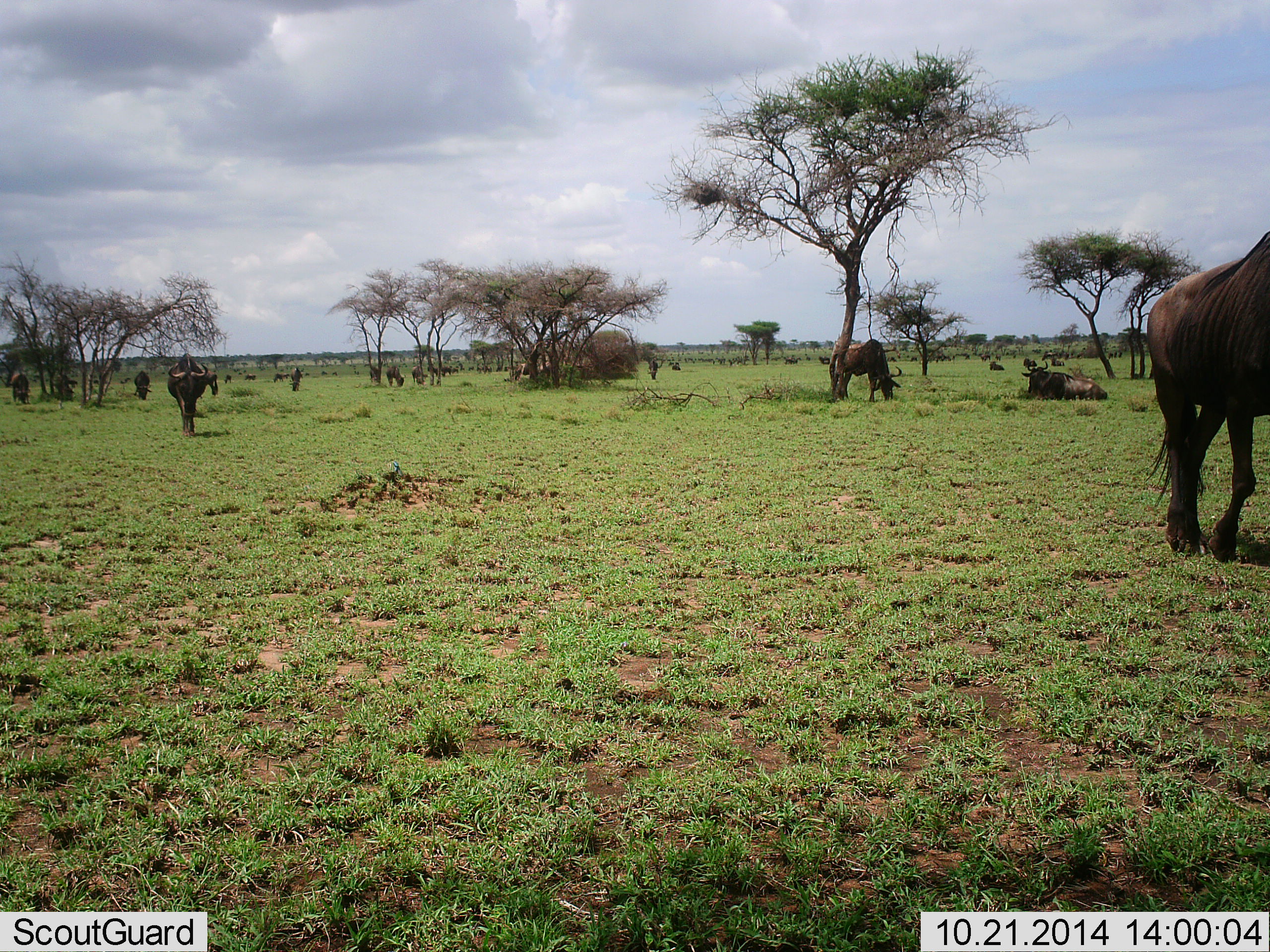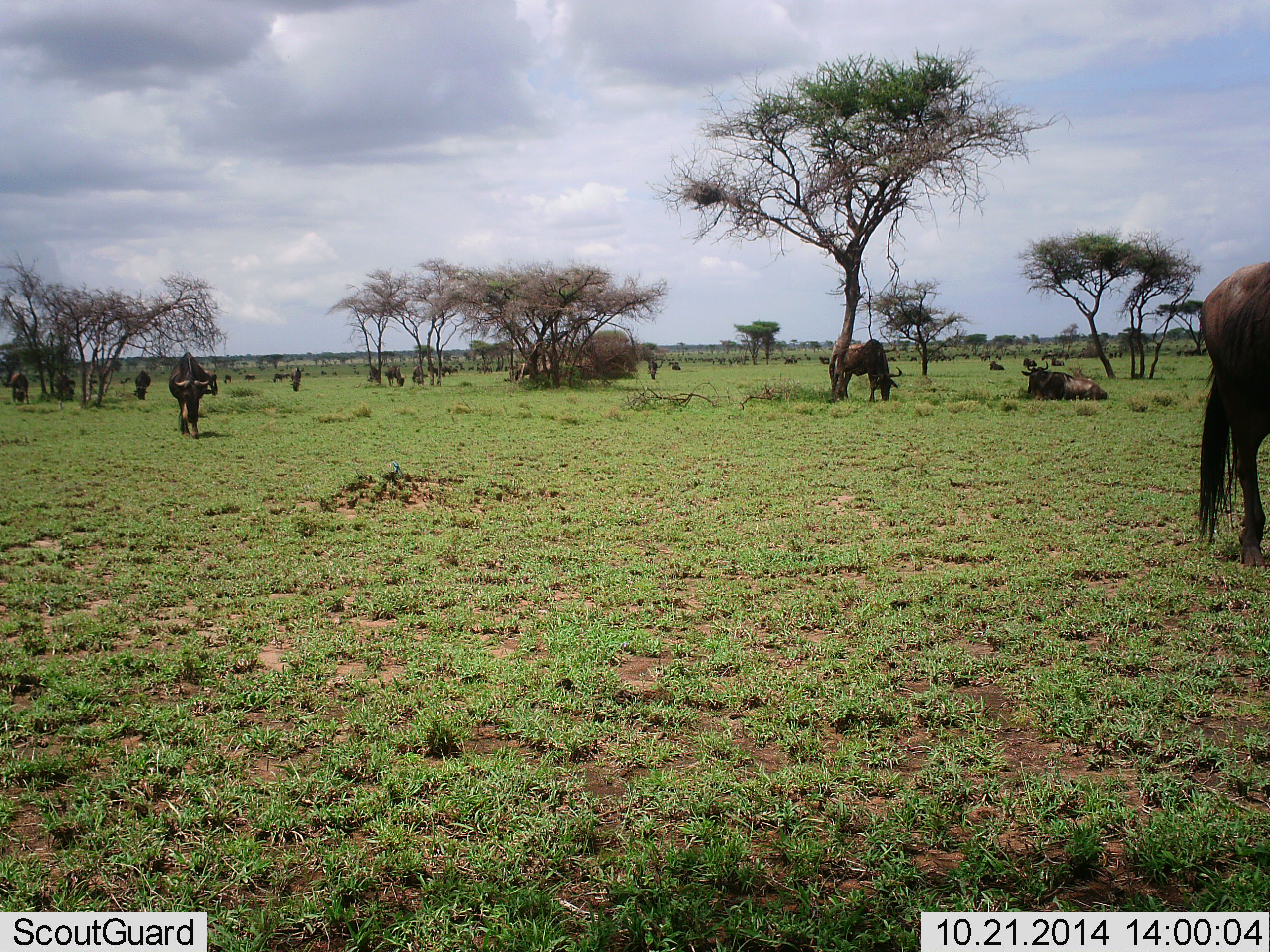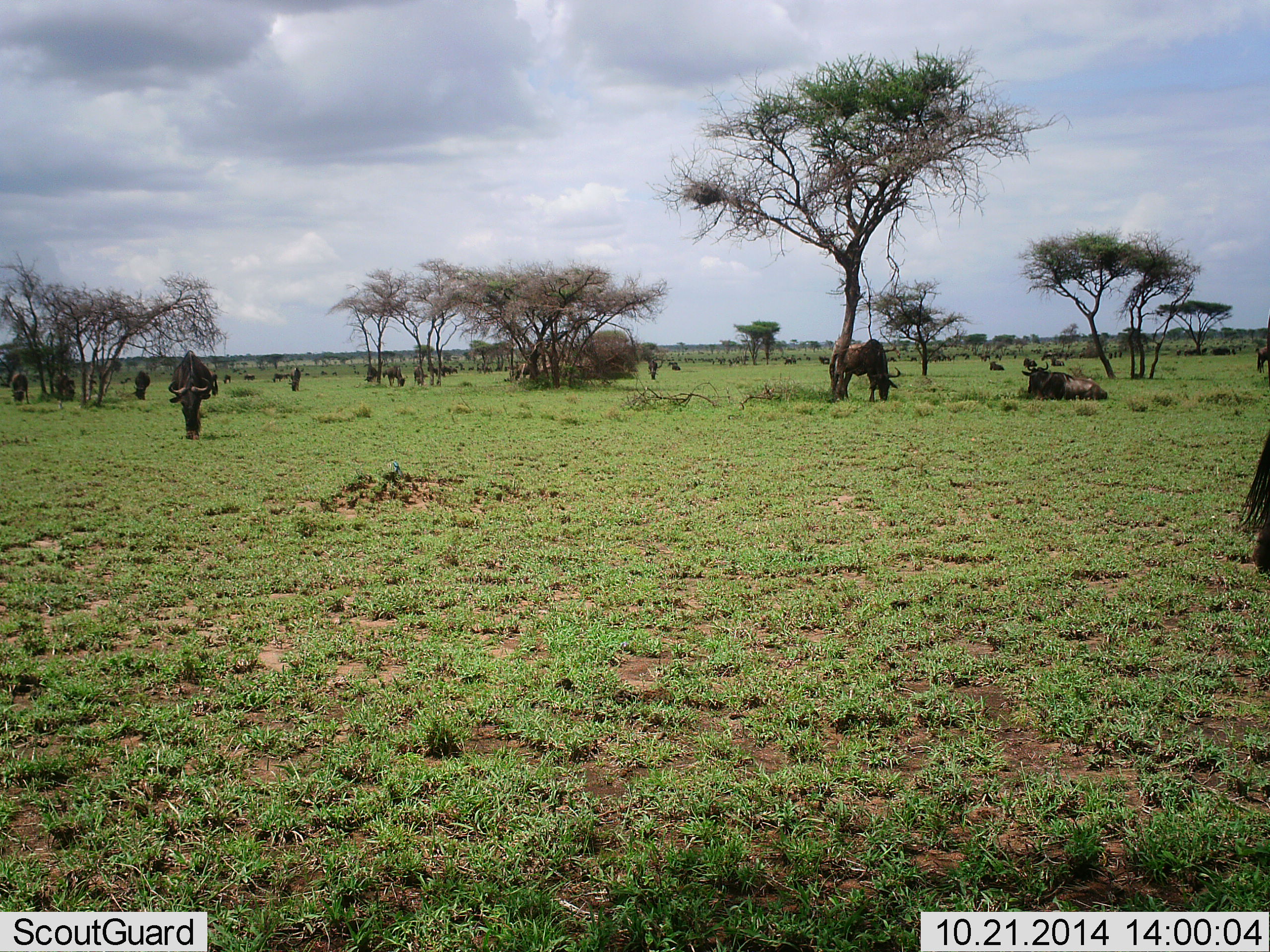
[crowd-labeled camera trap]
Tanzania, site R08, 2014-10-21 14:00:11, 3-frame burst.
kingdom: Animalia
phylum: Chordata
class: Mammalia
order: Artiodactyla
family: Bovidae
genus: Connochaetes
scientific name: Connochaetes taurinus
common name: blue wildebeest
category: wildebeest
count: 11-50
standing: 60%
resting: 80%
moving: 70%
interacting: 0%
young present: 0%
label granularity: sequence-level